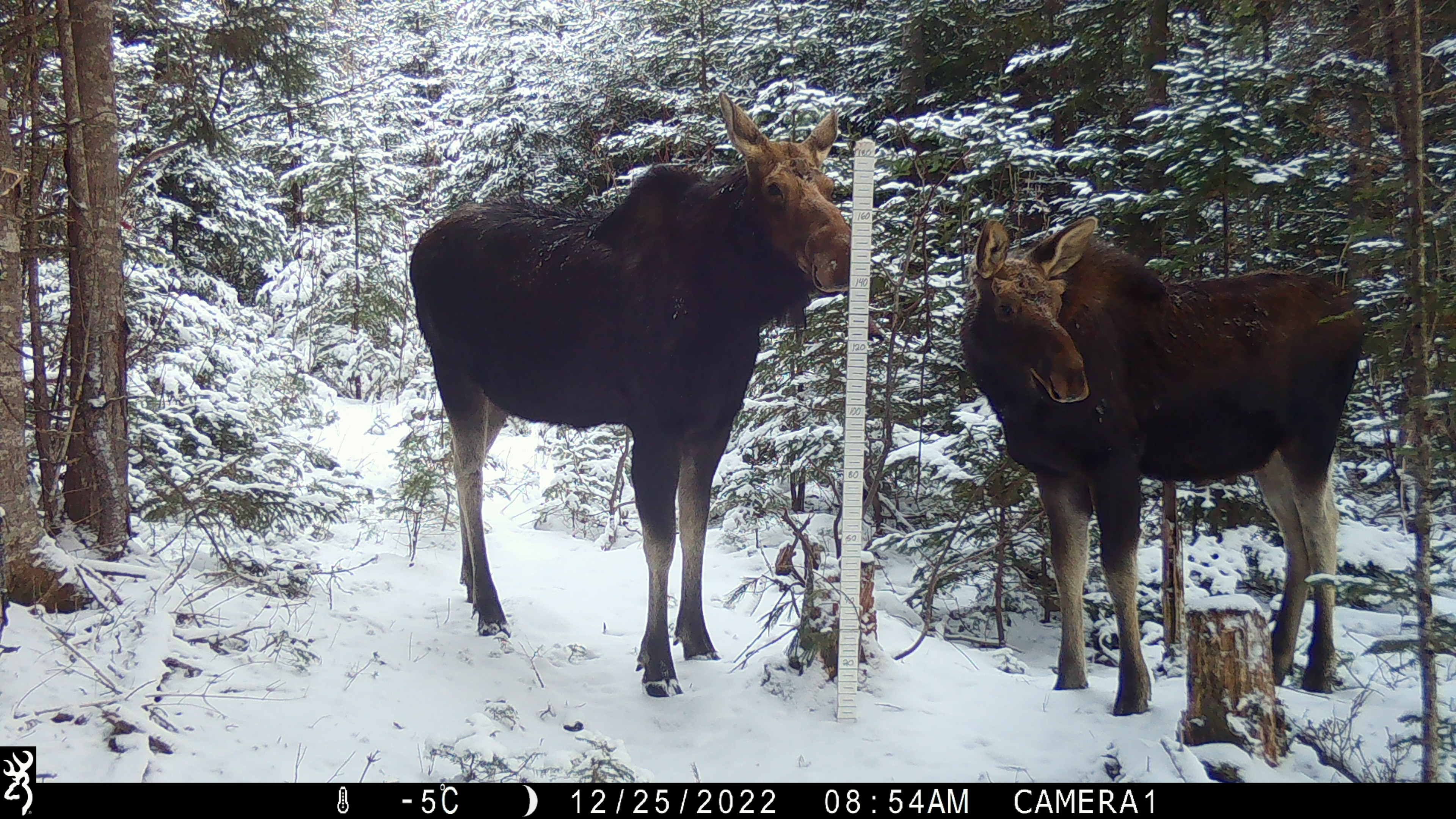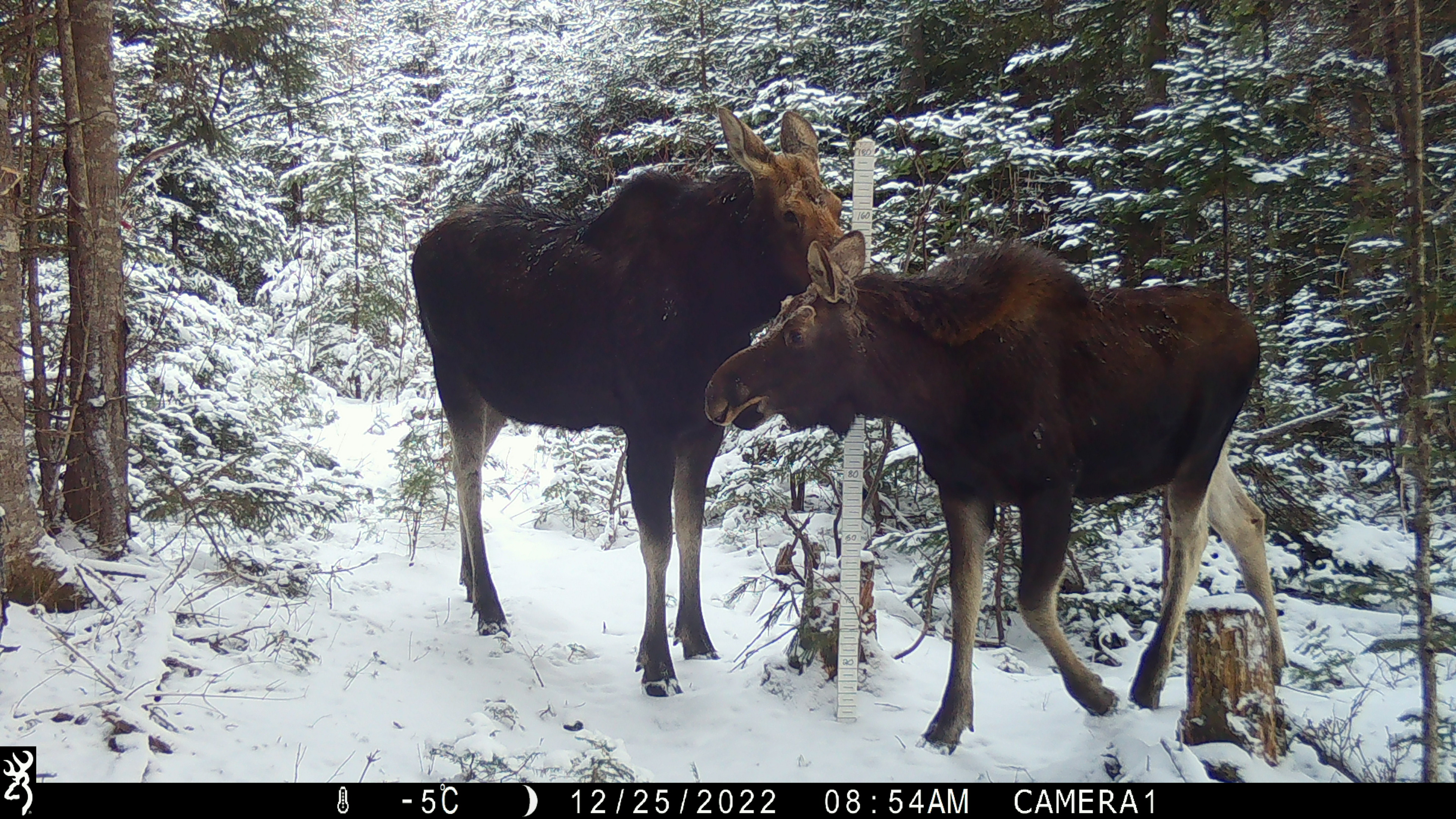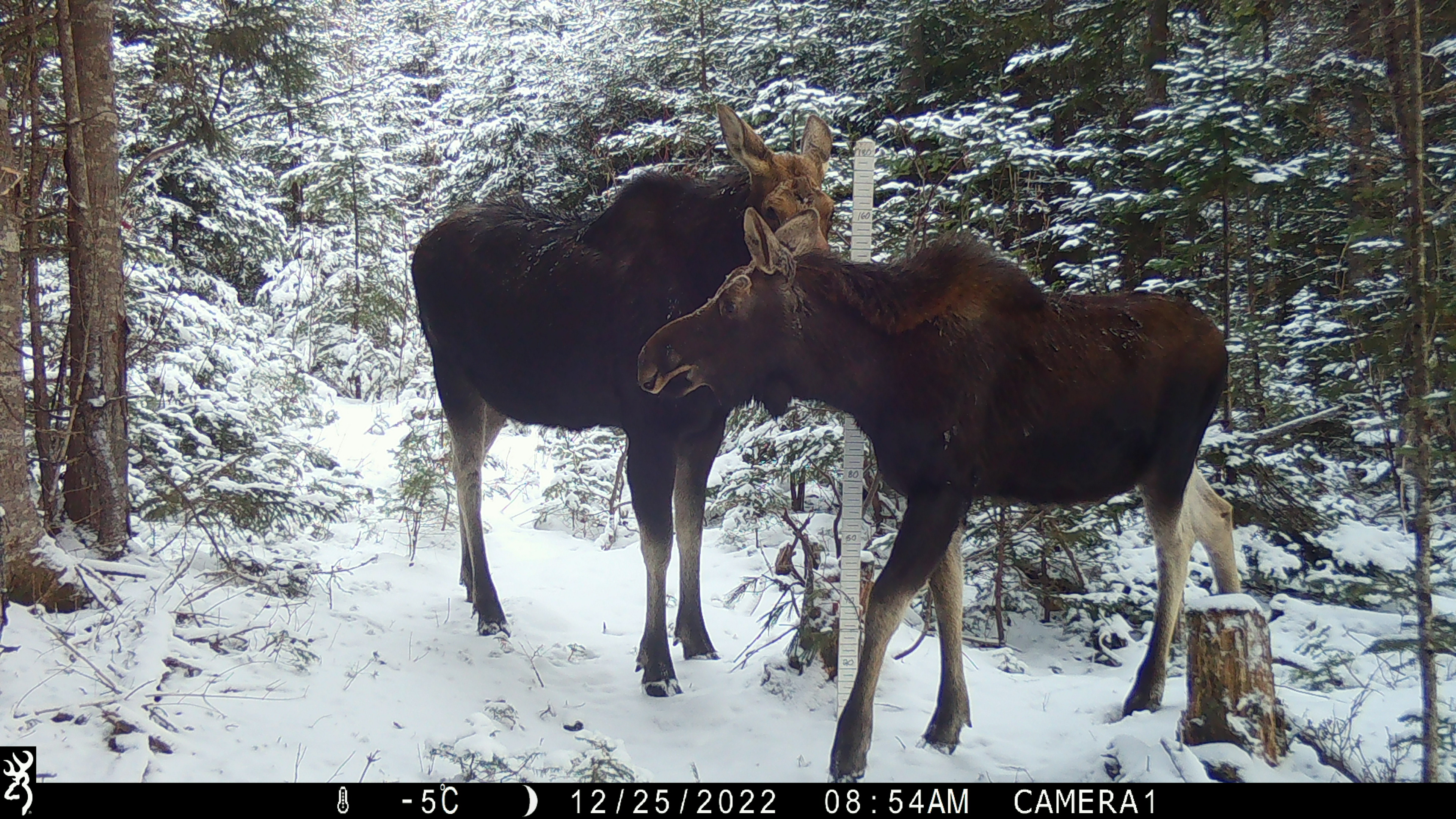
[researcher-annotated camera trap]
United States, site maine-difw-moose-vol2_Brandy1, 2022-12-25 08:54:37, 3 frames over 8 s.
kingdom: Animalia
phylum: Chordata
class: Mammalia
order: Artiodactyla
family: Cervidae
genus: Alces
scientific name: Alces alces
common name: moose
Moose (Alces alces).